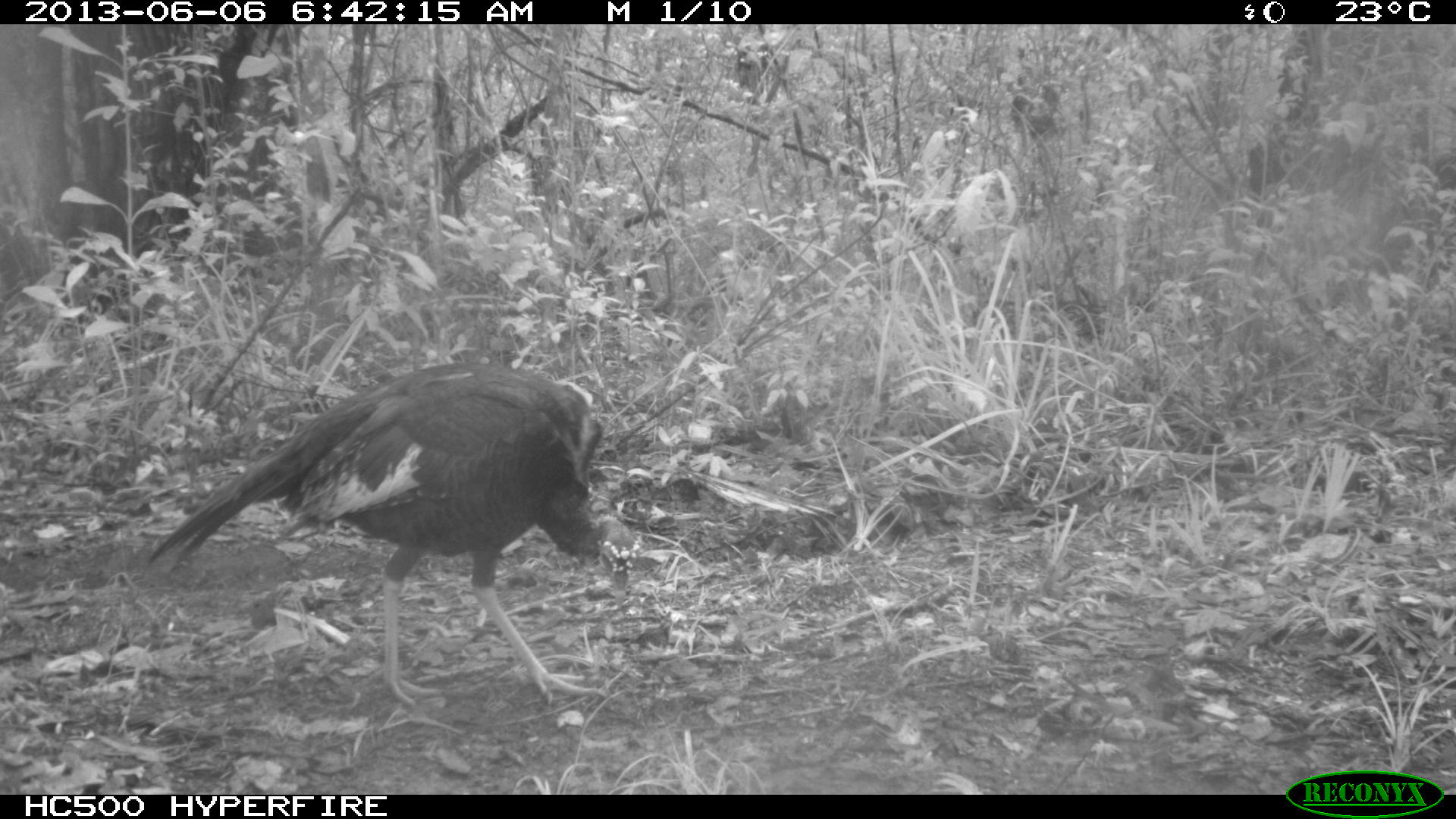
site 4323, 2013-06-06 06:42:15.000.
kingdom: Animalia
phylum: Chordata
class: Aves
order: Galliformes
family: Phasianidae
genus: Meleagris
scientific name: Meleagris ocellata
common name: ocellated turkey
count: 1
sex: male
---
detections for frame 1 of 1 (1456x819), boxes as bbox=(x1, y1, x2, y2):
meleagris ocellata: bbox=(143, 358, 639, 707)